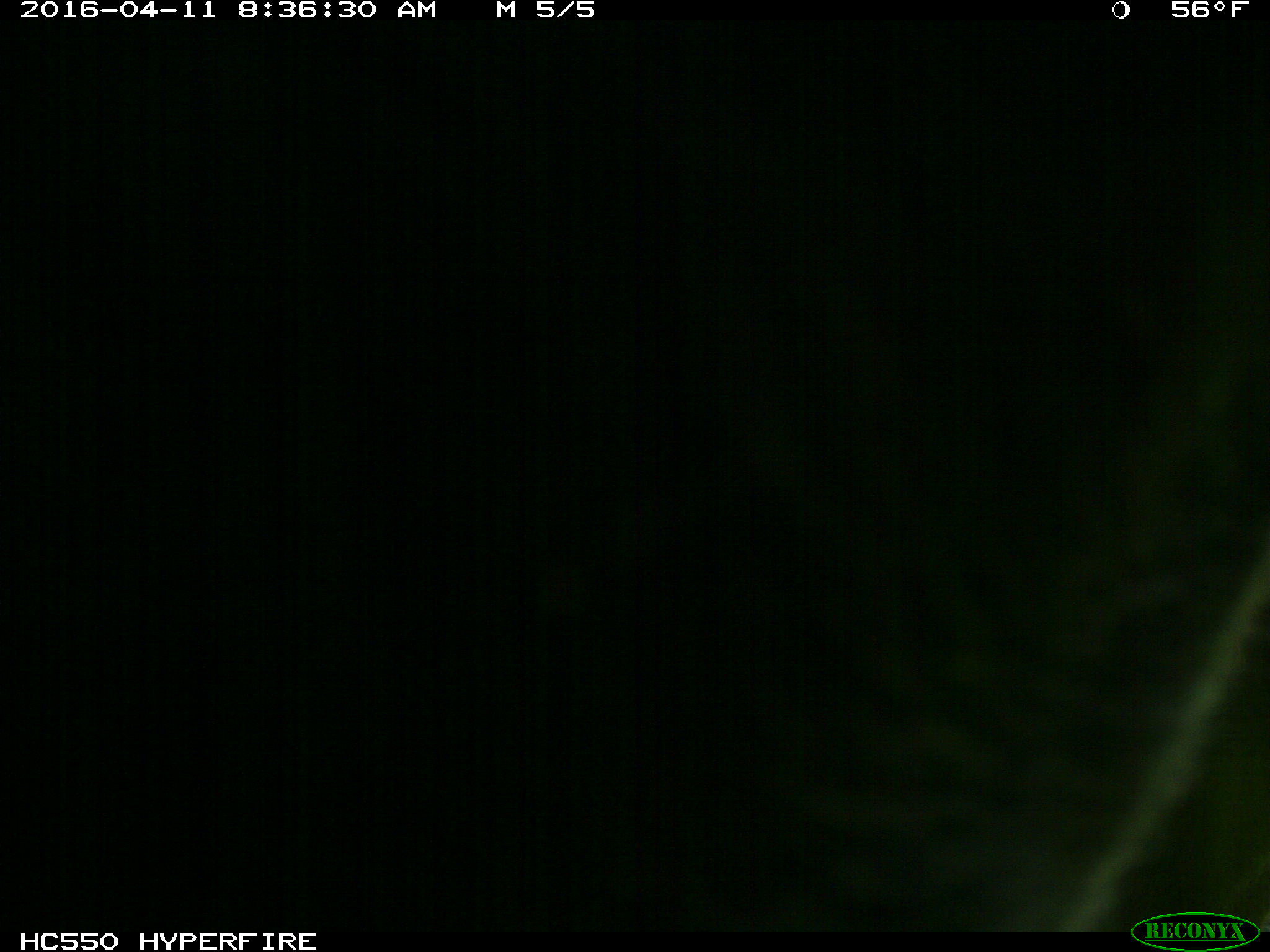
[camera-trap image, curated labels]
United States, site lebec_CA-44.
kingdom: Animalia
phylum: Chordata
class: Mammalia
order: Artiodactyla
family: Bovidae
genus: Bos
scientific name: Bos taurus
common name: domestic cow